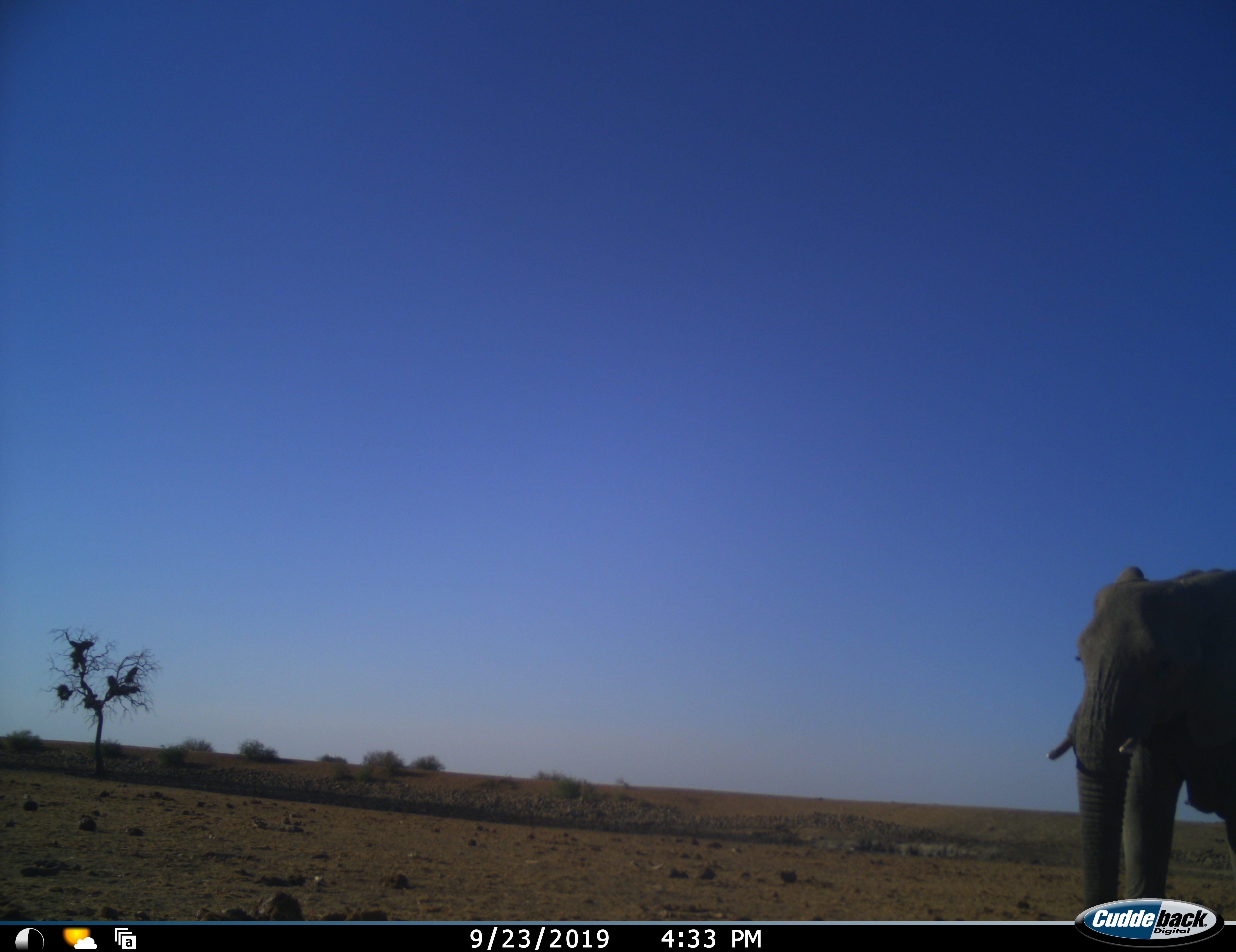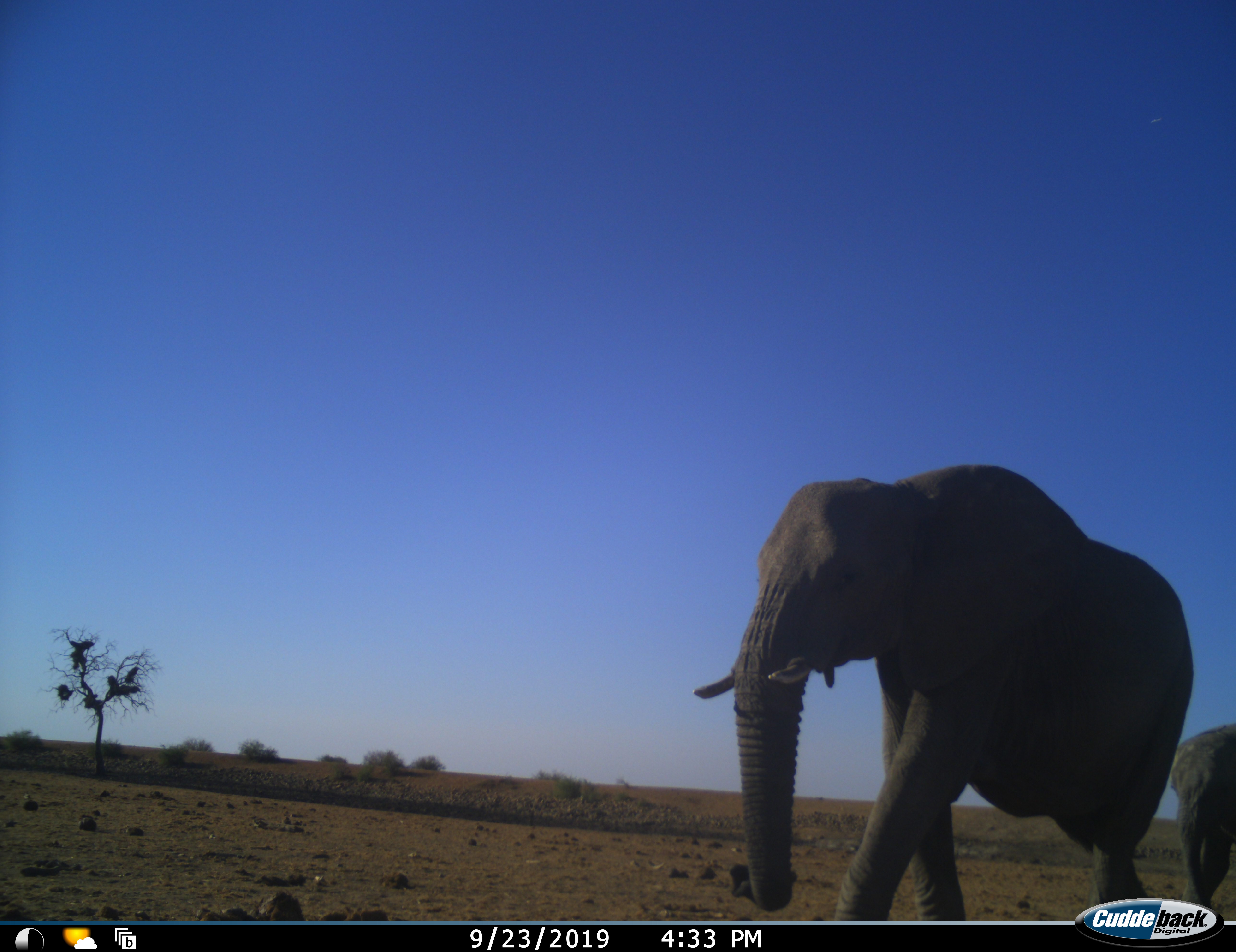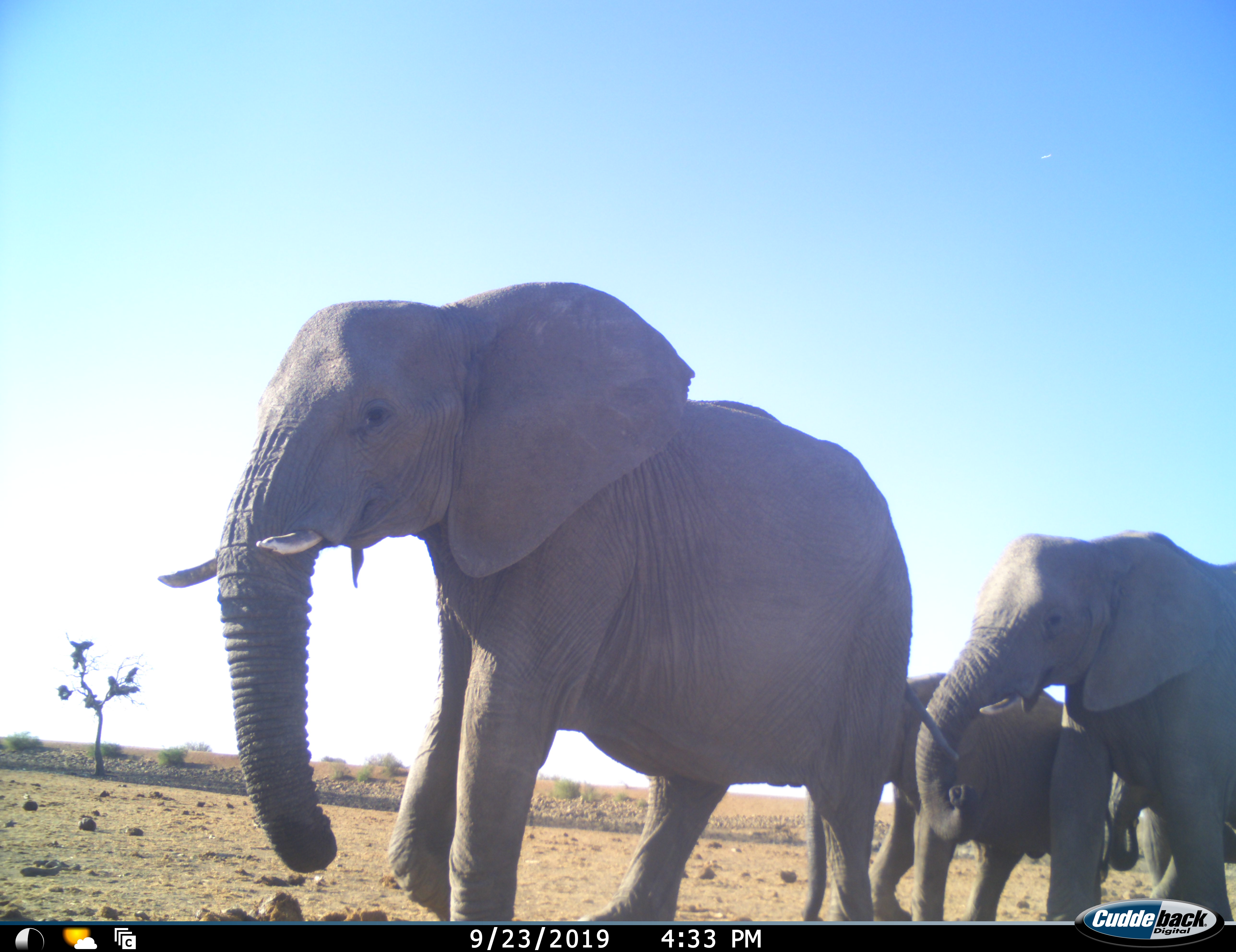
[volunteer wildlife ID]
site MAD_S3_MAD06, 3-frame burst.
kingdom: Animalia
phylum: Chordata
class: Mammalia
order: Proboscidea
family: Elephantidae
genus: Loxodonta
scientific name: Loxodonta africana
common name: african bush elephant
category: elephant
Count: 4.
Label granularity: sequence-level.